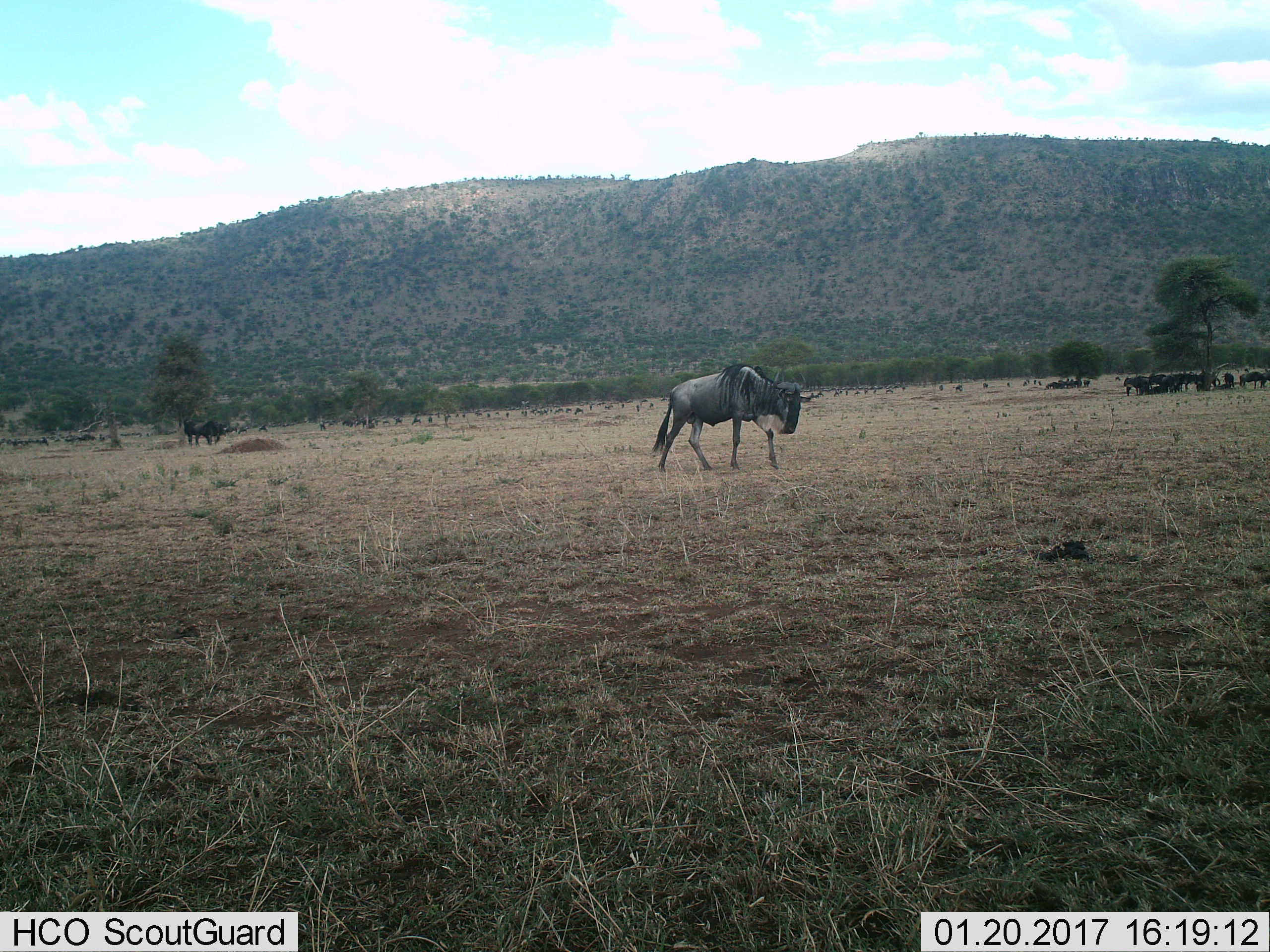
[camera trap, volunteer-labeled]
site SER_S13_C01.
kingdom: Animalia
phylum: Chordata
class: Mammalia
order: Artiodactyla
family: Bovidae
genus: Connochaetes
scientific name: Connochaetes taurinus taurinus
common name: blue wildebeest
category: wildebeestblue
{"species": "wildebeestblue (blue wildebeest) (Connochaetes taurinus taurinus)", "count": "11-50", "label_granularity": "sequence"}